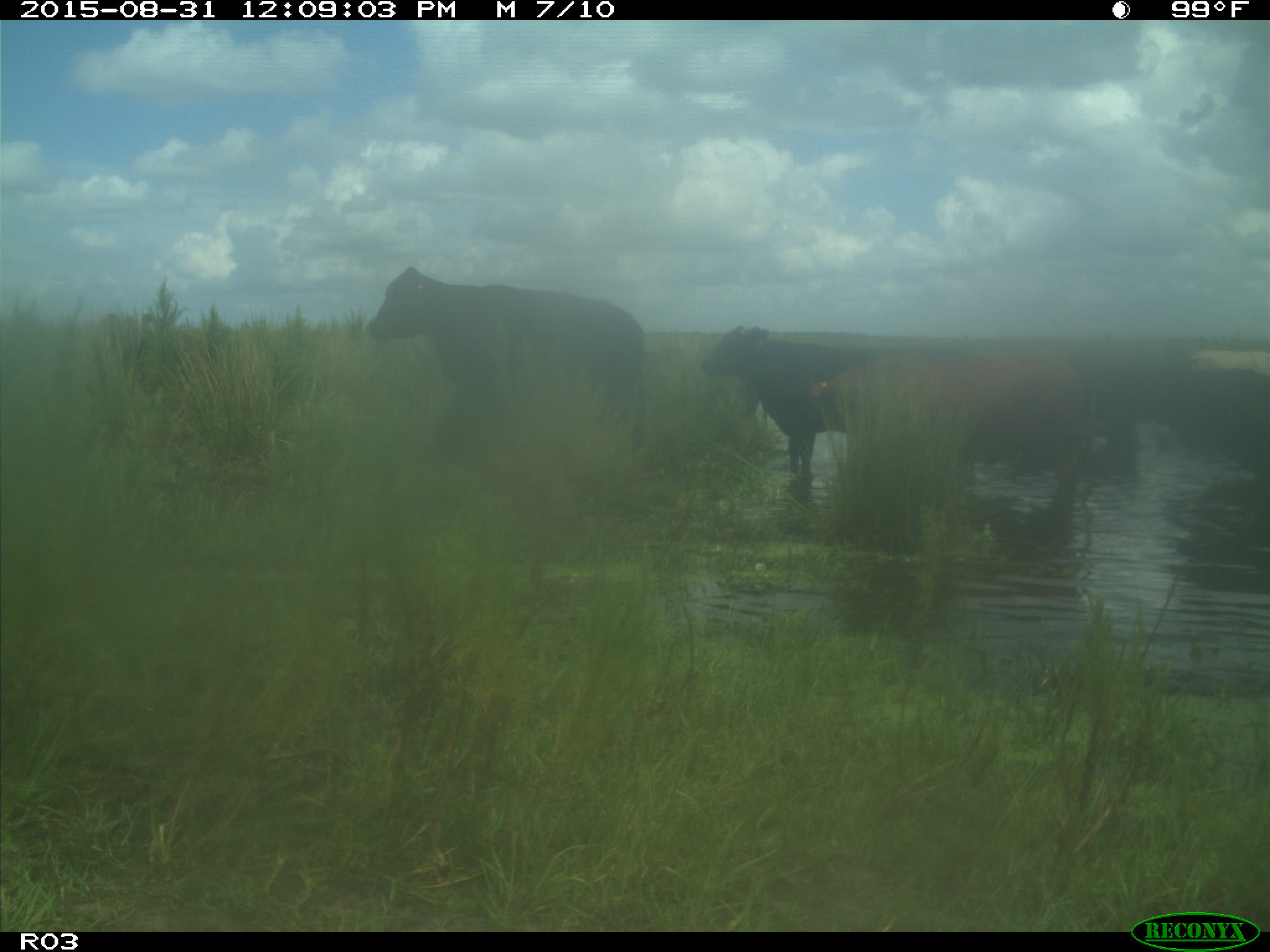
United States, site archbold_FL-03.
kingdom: Animalia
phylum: Chordata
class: Mammalia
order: Artiodactyla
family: Bovidae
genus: Bos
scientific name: Bos taurus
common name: domestic cow